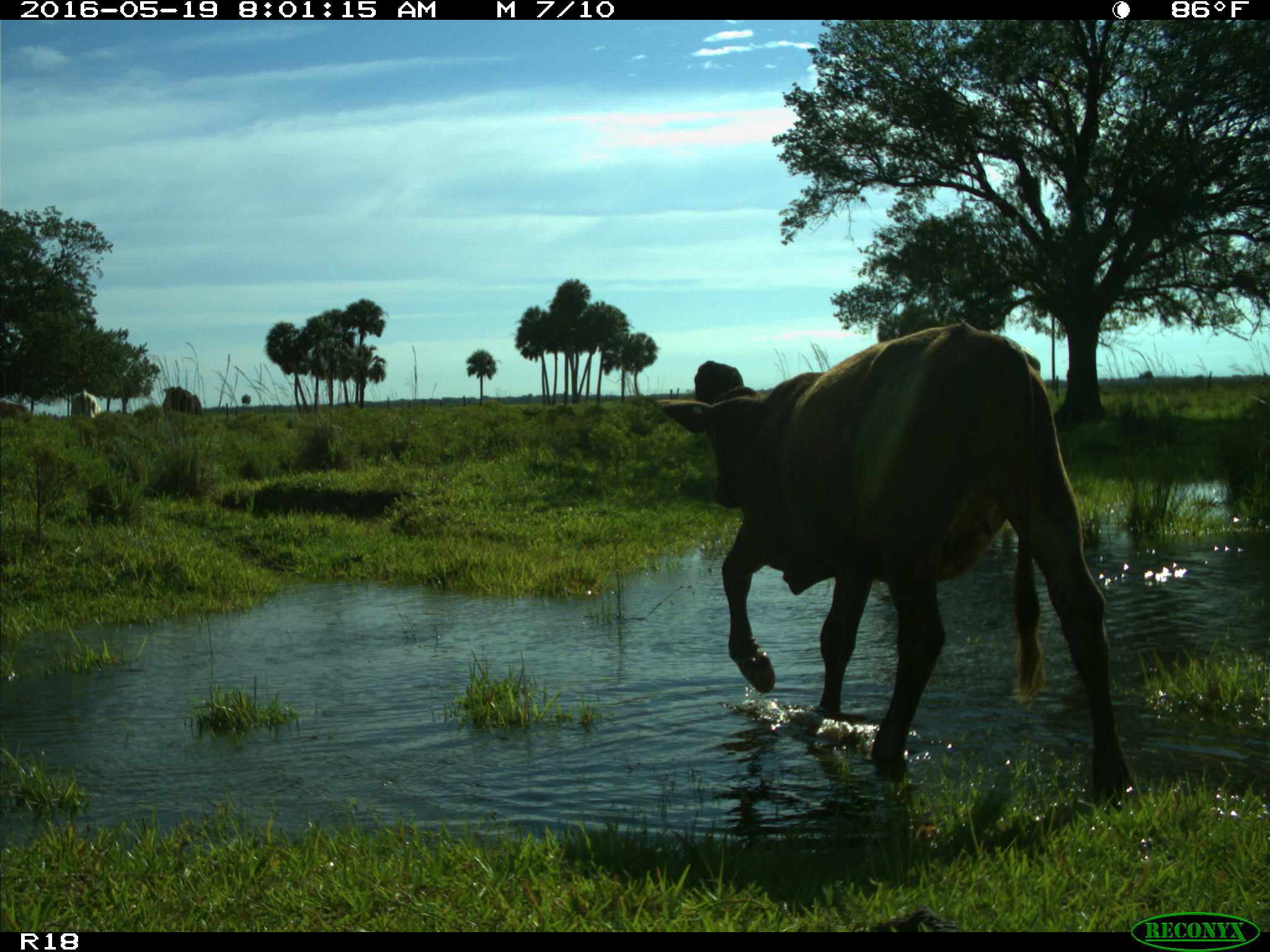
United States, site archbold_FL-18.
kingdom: Animalia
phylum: Chordata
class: Mammalia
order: Artiodactyla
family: Bovidae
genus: Bos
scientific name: Bos taurus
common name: domestic cow